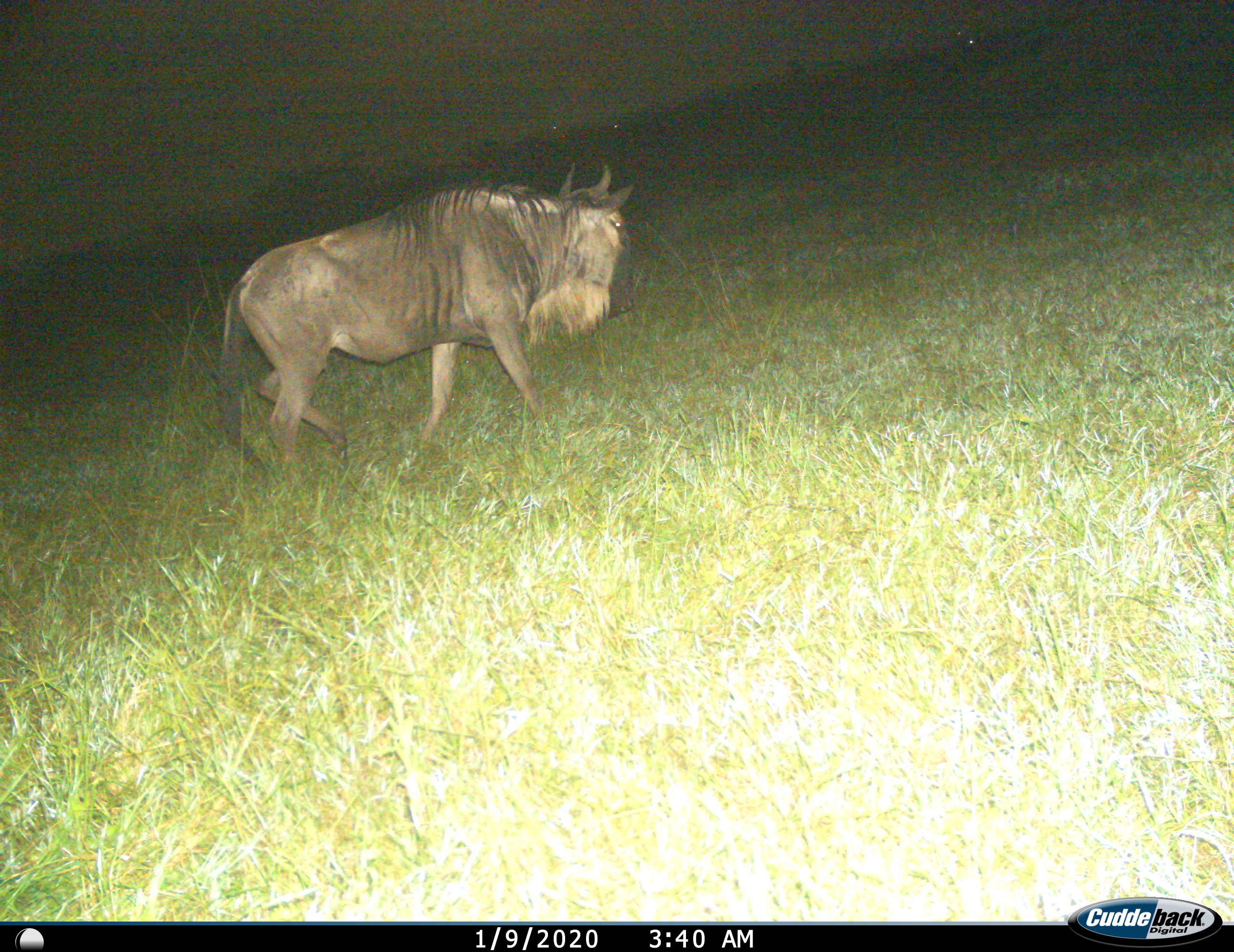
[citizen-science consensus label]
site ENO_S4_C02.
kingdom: Animalia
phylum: Chordata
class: Mammalia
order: Artiodactyla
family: Bovidae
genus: Connochaetes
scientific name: Connochaetes taurinus taurinus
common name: blue wildebeest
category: wildebeestblue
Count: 1.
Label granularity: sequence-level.